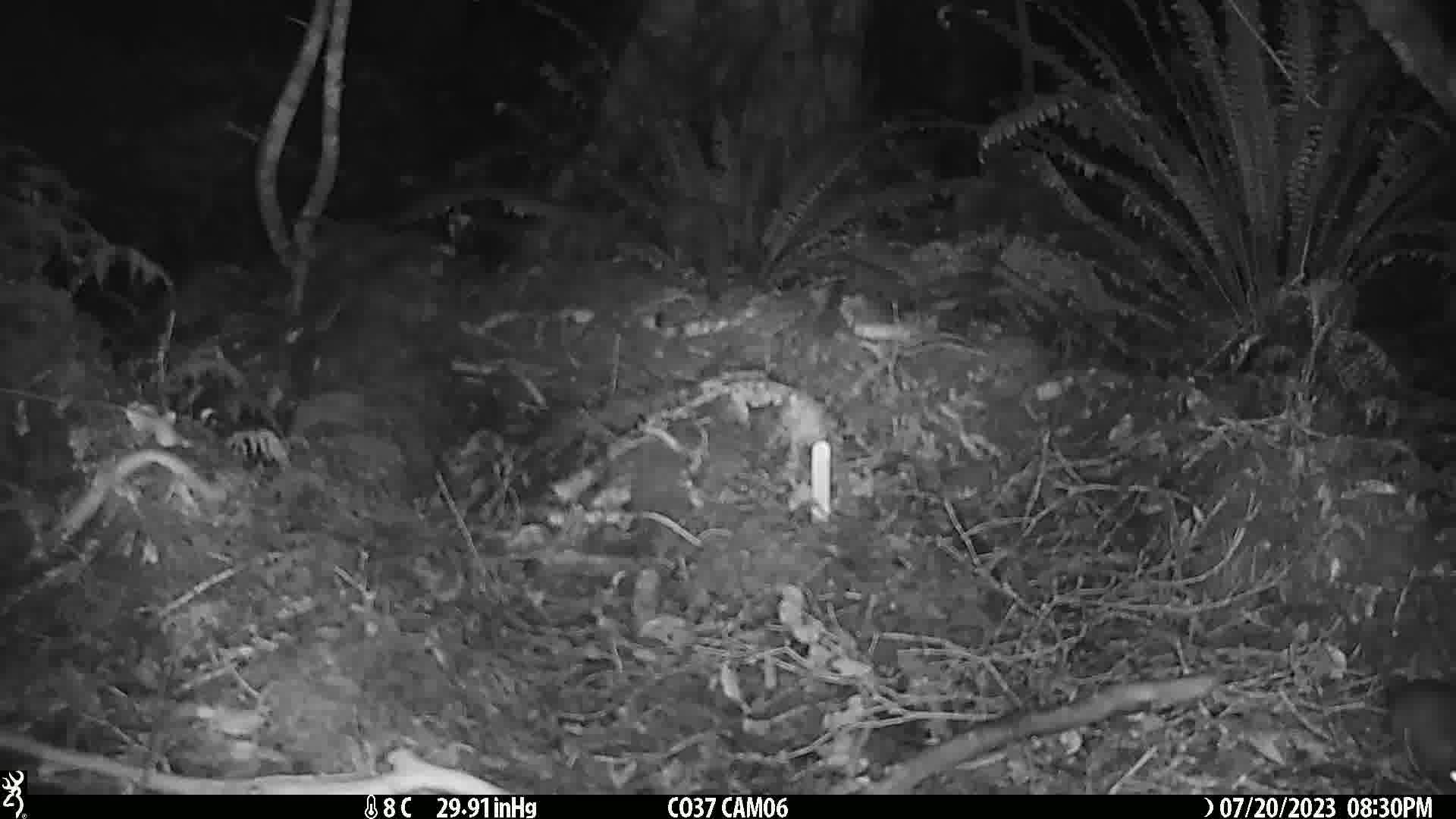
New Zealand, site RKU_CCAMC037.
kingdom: Animalia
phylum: Chordata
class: Mammalia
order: Rodentia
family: Muridae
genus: Rattus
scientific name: Rattus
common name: rat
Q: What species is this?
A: Rat (Rattus).